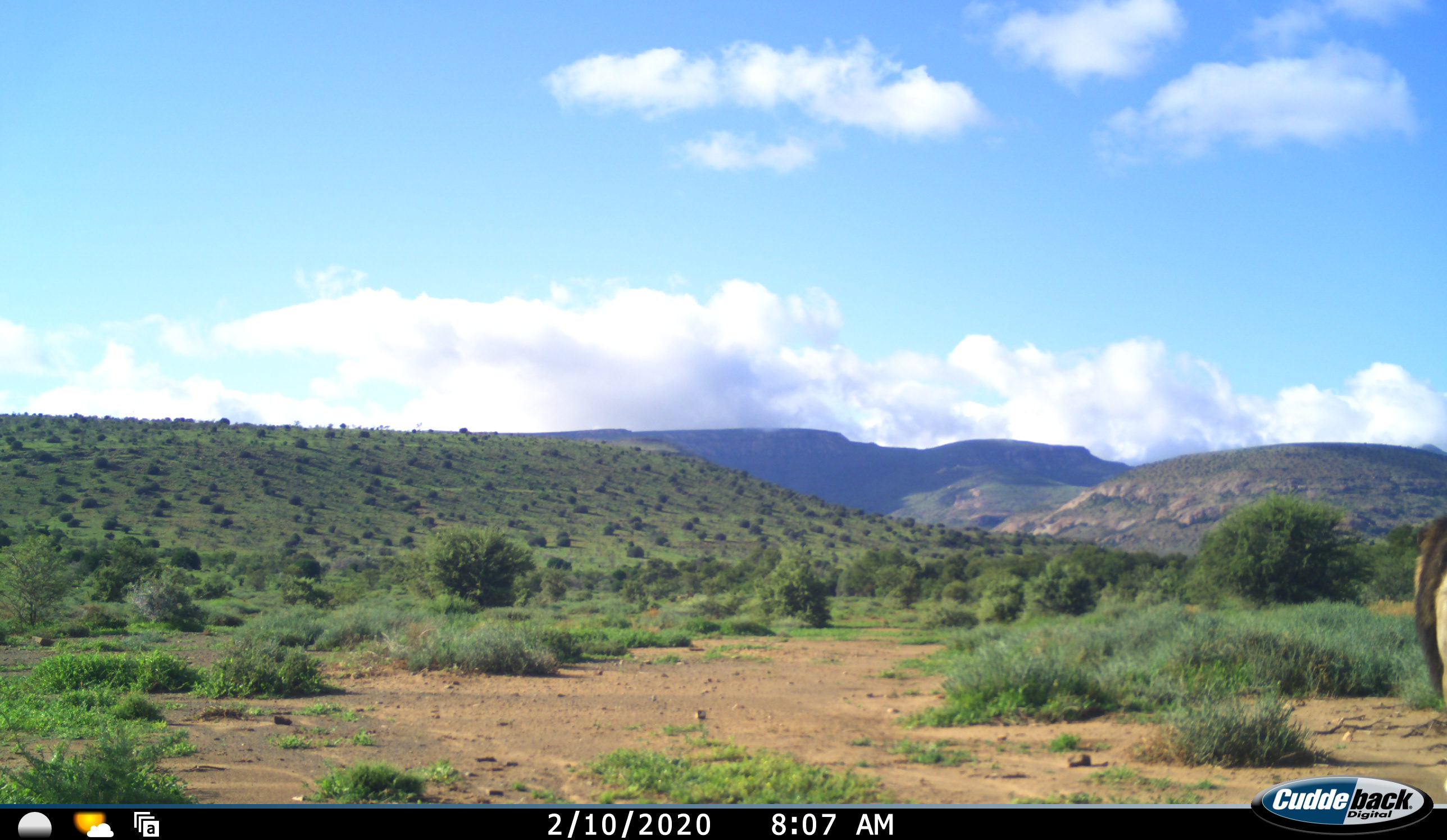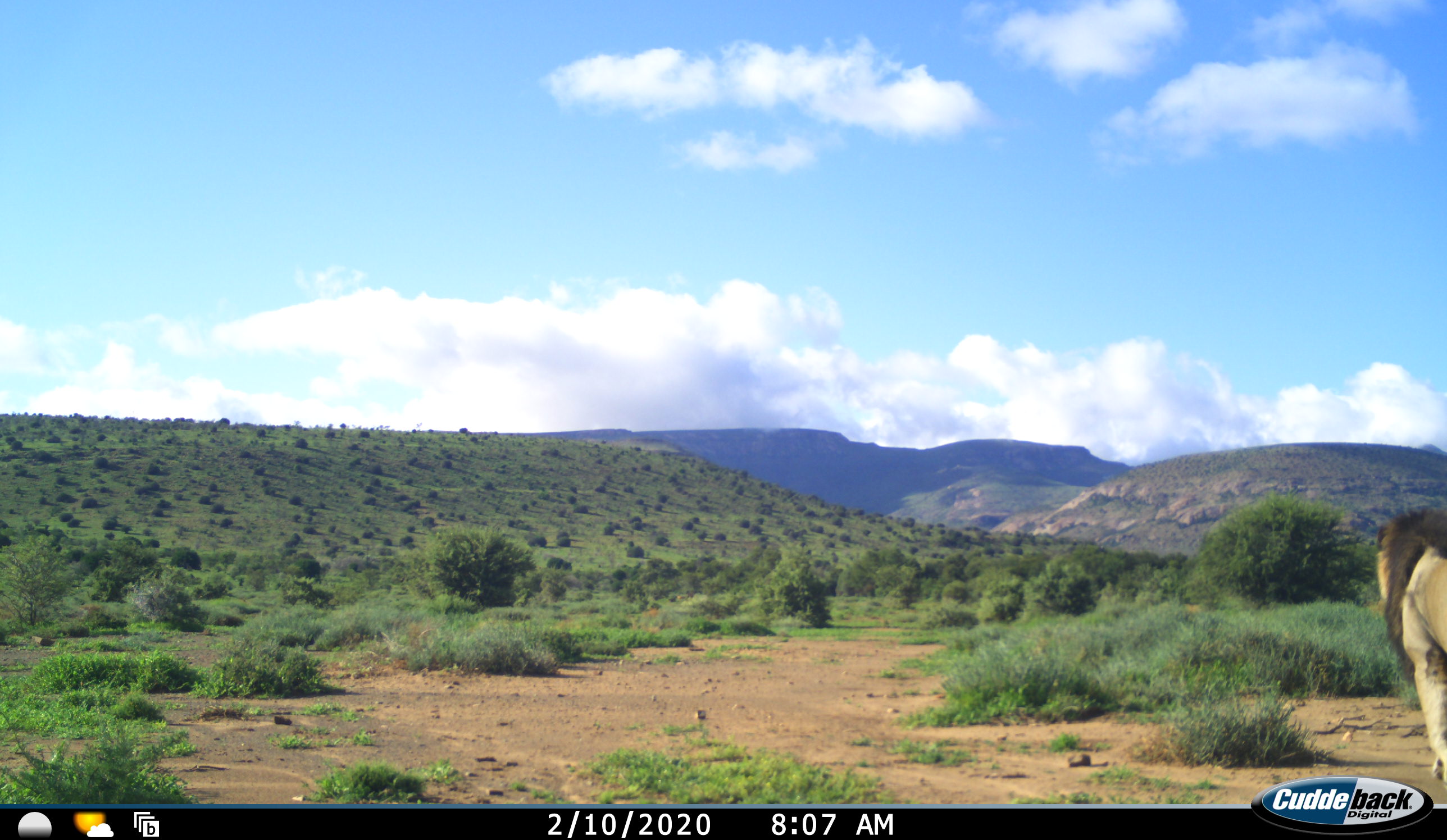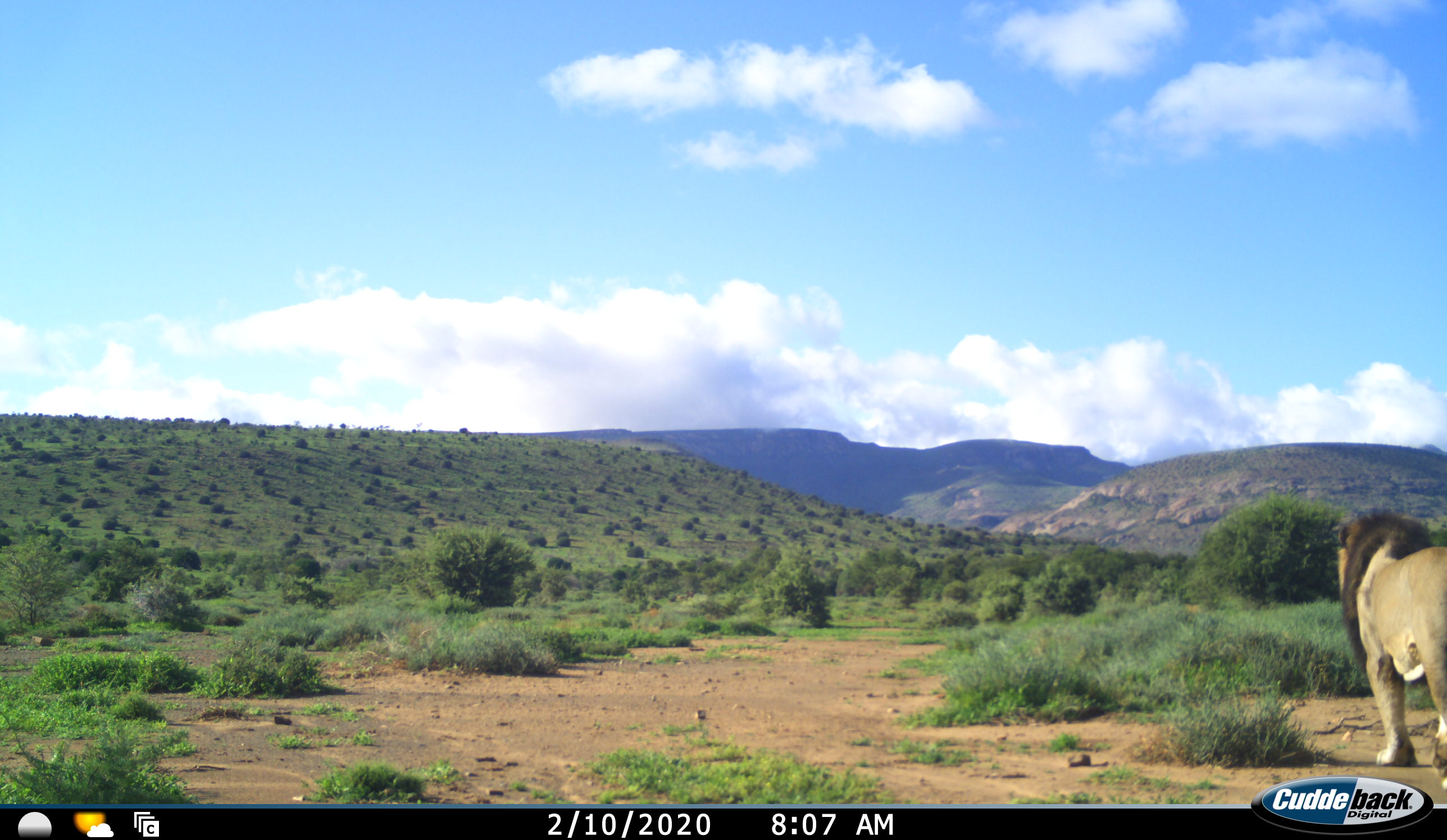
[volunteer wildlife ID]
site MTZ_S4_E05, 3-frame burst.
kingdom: Animalia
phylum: Chordata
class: Mammalia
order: Carnivora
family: Felidae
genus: Panthera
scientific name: Panthera leo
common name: lion male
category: lionmale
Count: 1.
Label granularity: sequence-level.